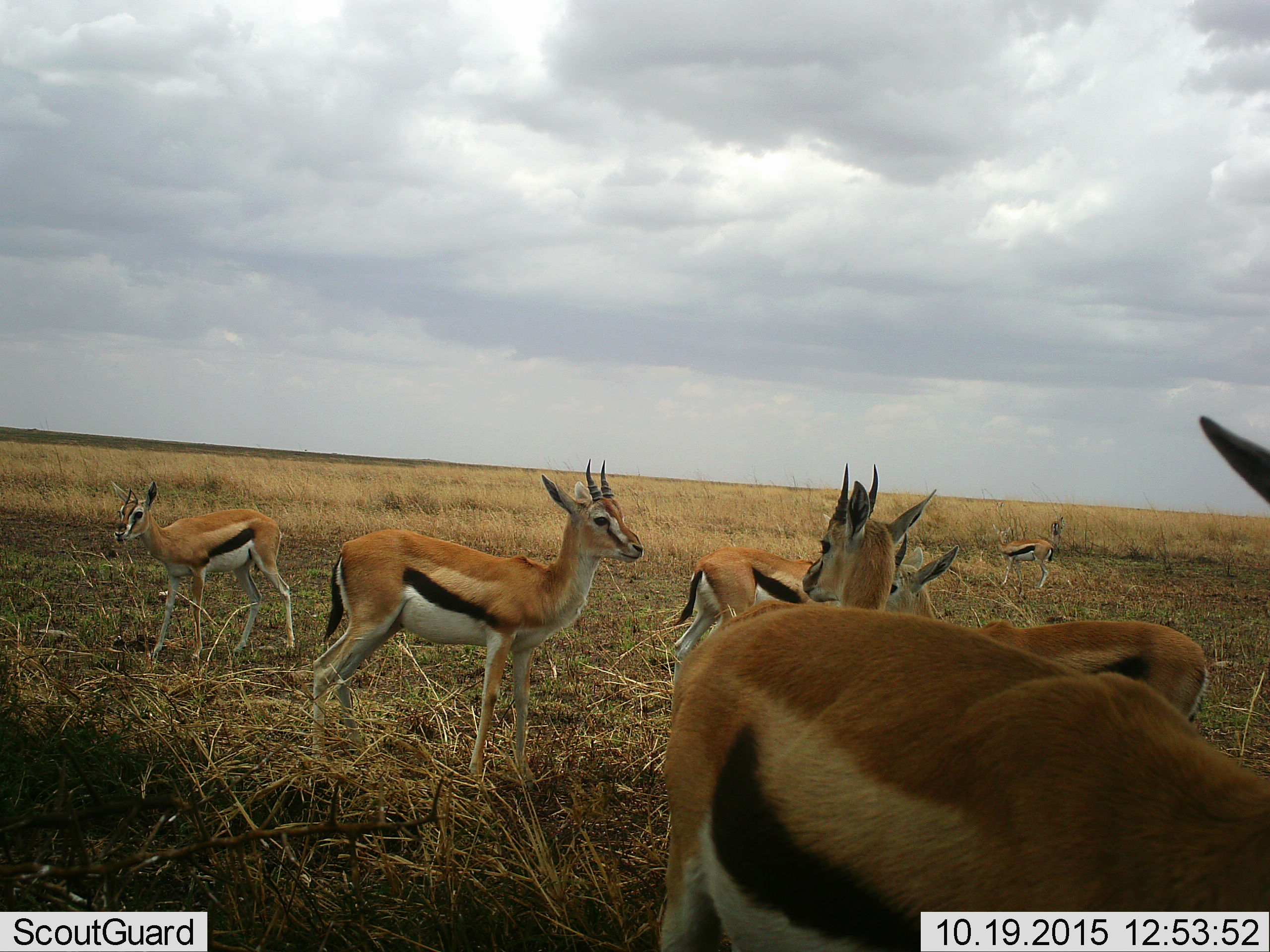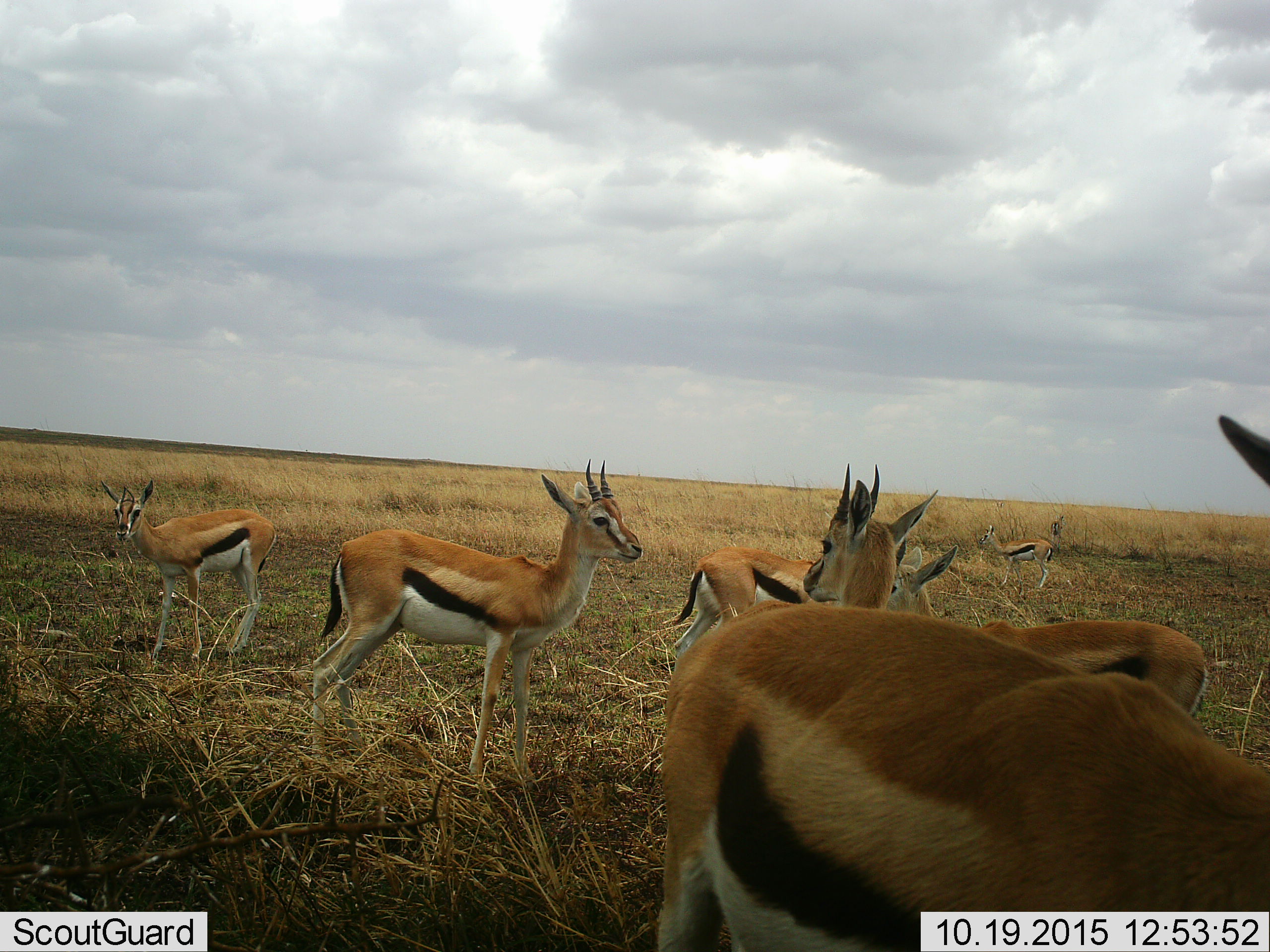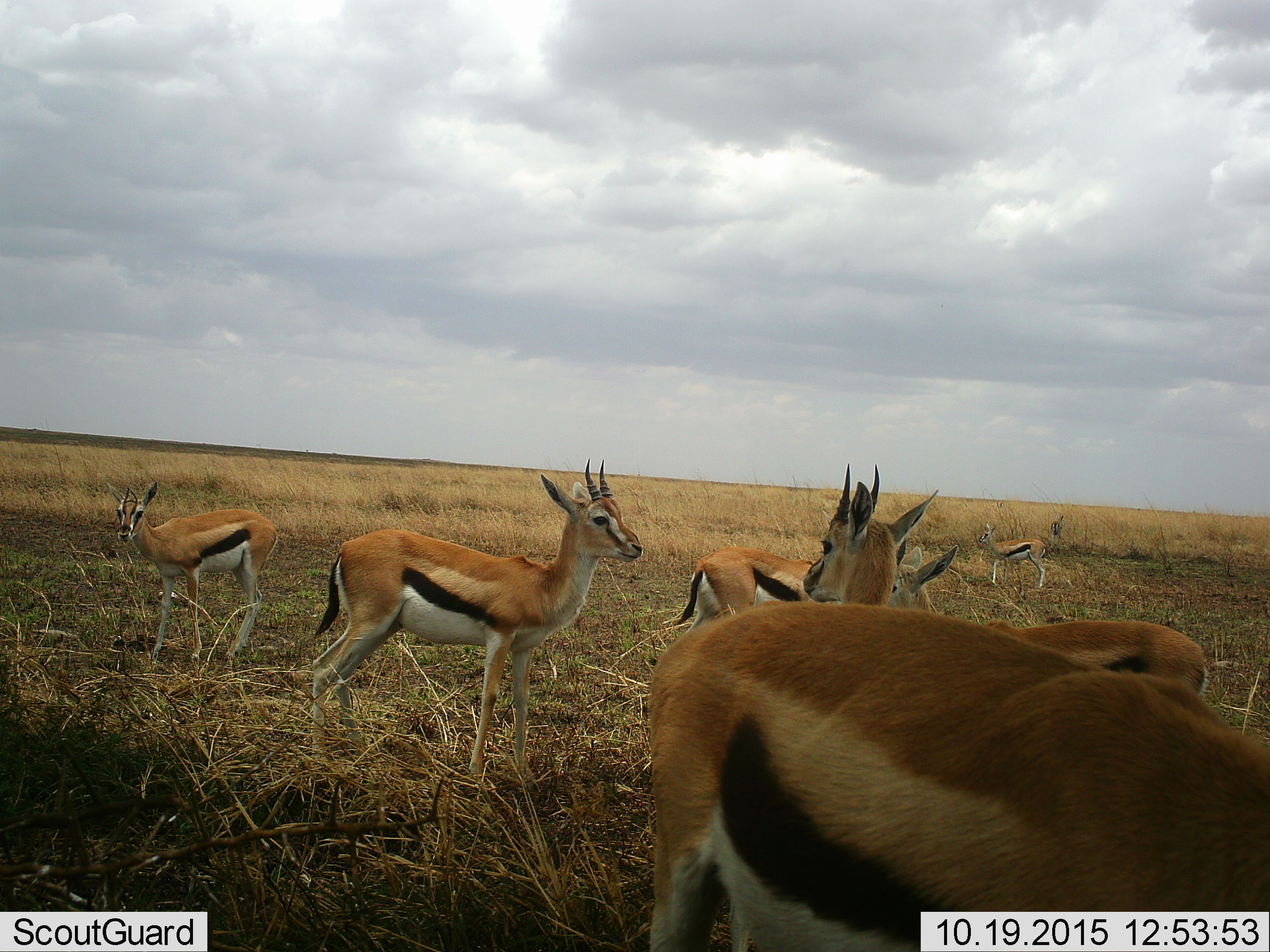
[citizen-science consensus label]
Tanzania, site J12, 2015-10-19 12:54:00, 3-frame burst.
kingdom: Animalia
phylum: Chordata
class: Mammalia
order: Artiodactyla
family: Bovidae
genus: Eudorcas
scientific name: Eudorcas thomsonii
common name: thomson's gazelle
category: gazellethomsons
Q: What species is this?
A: Gazellethomsons (thomson's gazelle) (Eudorcas thomsonii).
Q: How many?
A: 8.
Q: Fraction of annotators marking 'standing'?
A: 89%.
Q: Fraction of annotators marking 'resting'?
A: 11%.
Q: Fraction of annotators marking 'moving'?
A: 0%.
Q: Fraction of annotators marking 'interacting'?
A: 11%.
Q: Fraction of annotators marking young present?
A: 33%.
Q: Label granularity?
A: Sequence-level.